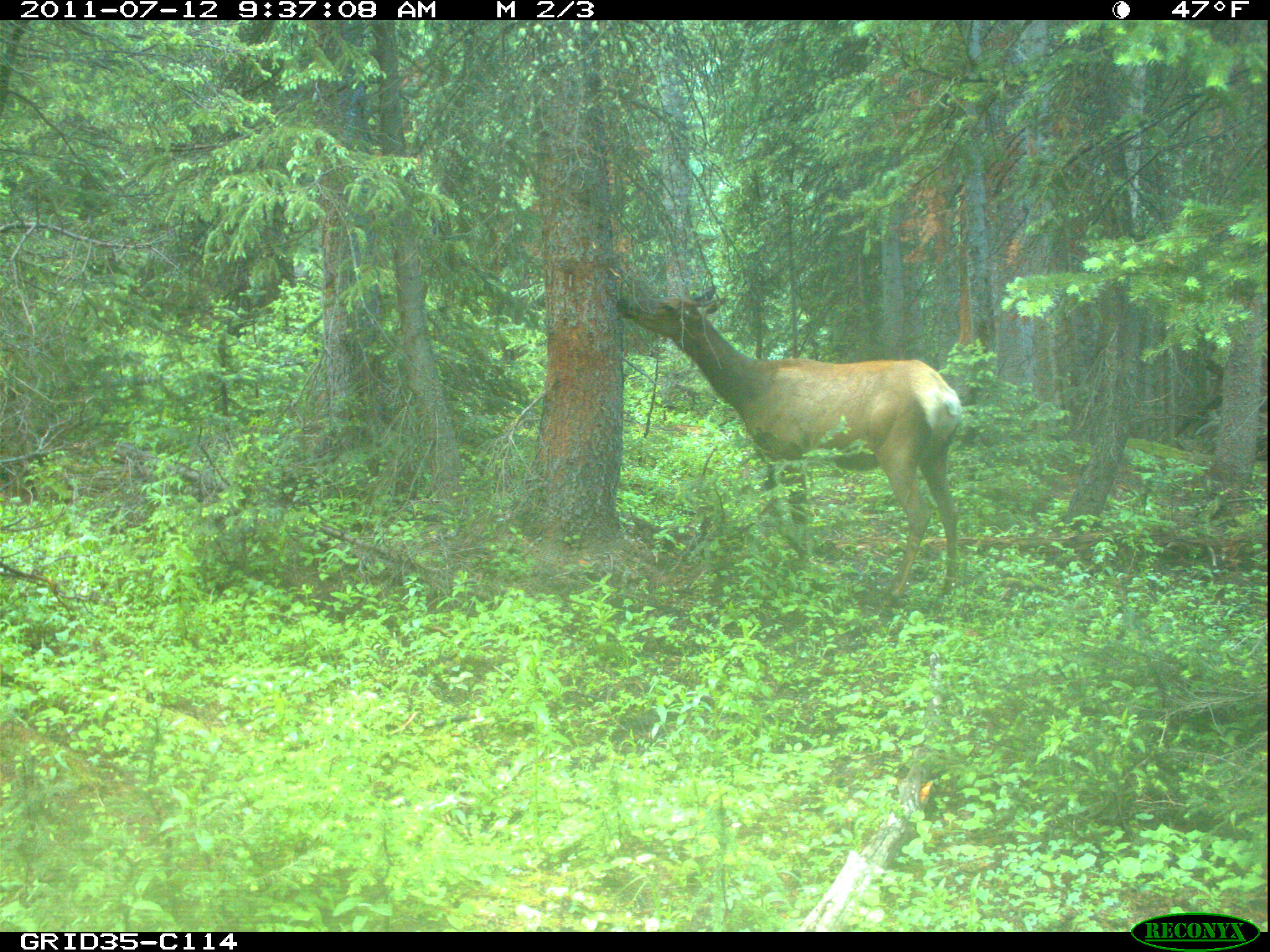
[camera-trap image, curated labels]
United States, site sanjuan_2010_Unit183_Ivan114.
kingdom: Animalia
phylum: Chordata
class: Mammalia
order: Artiodactyla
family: Cervidae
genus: Cervus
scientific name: Cervus elaphus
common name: red deer